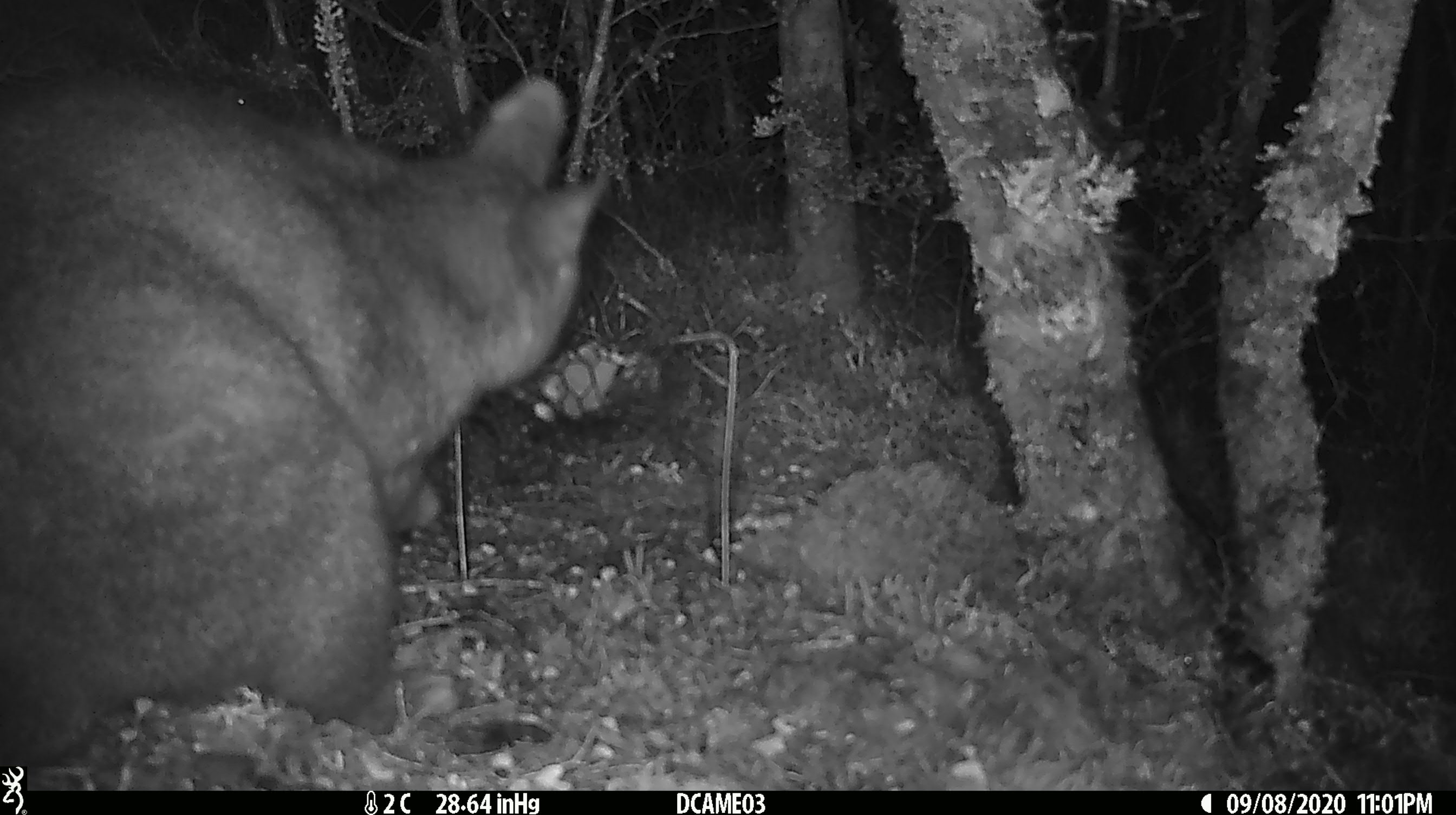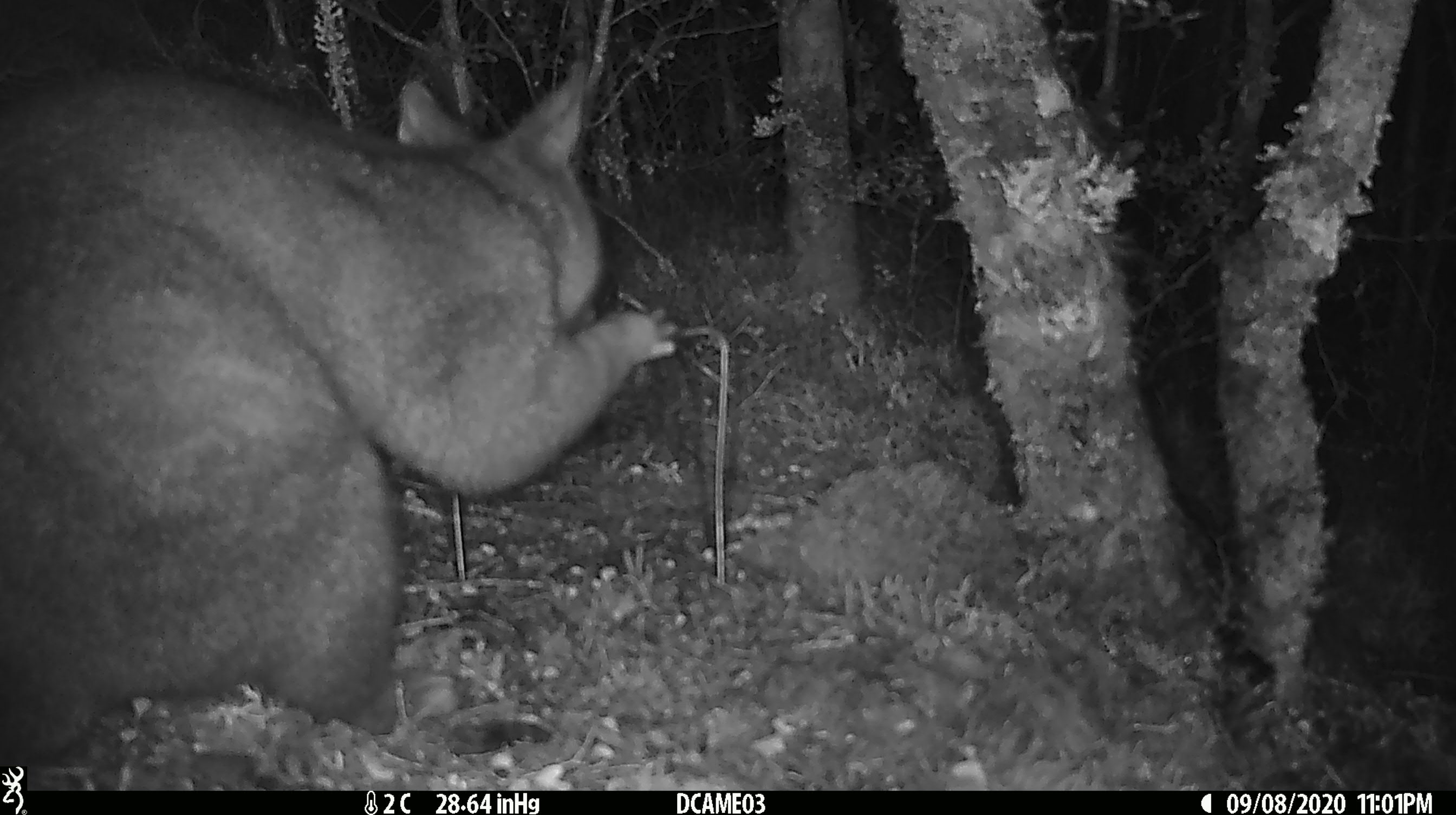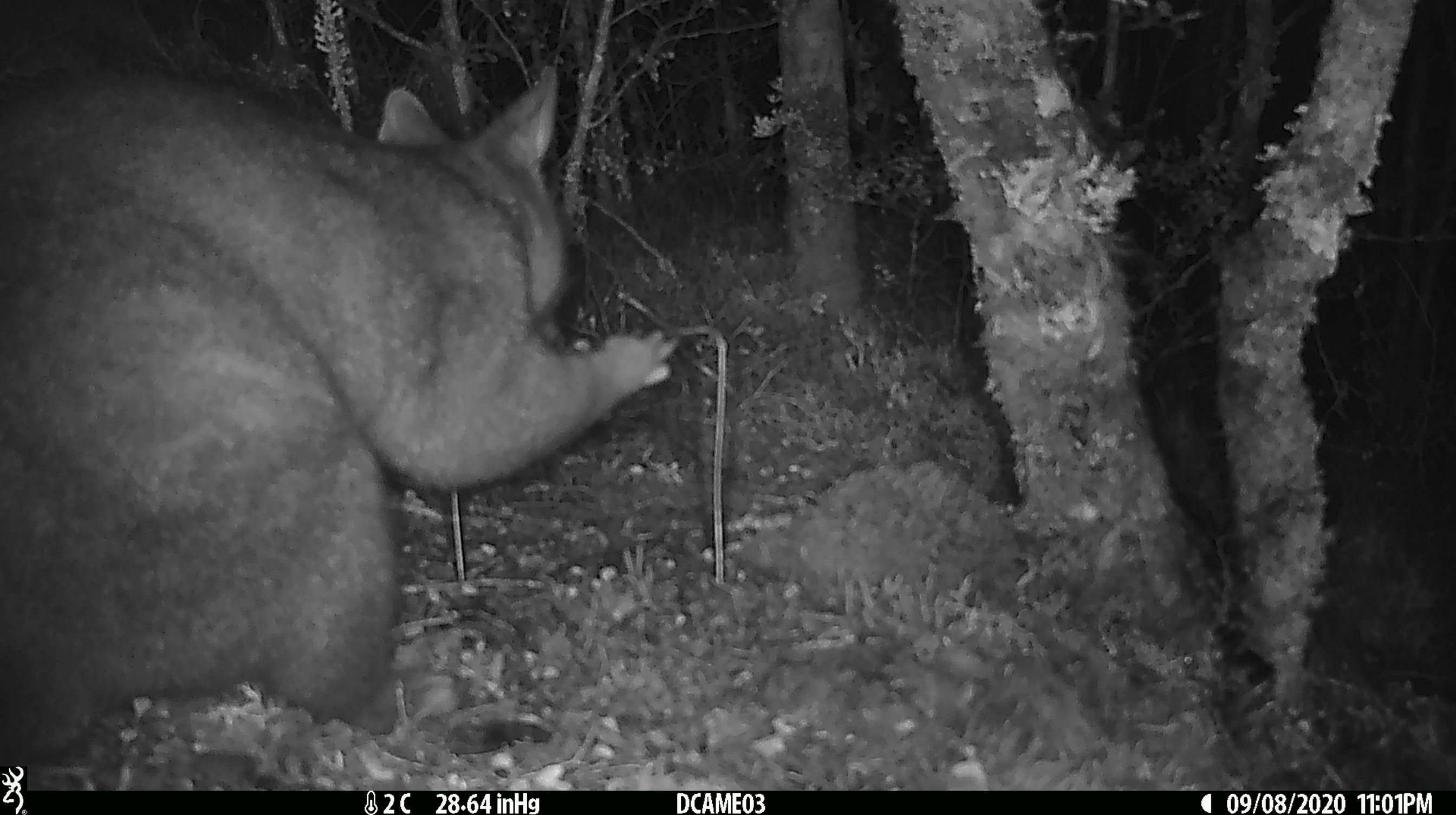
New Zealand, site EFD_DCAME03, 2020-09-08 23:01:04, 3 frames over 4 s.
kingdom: Animalia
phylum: Chordata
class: Mammalia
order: Diprotodontia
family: Phalangeridae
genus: Trichosurus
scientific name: Trichosurus vulpecula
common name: common brushtail possum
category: possum